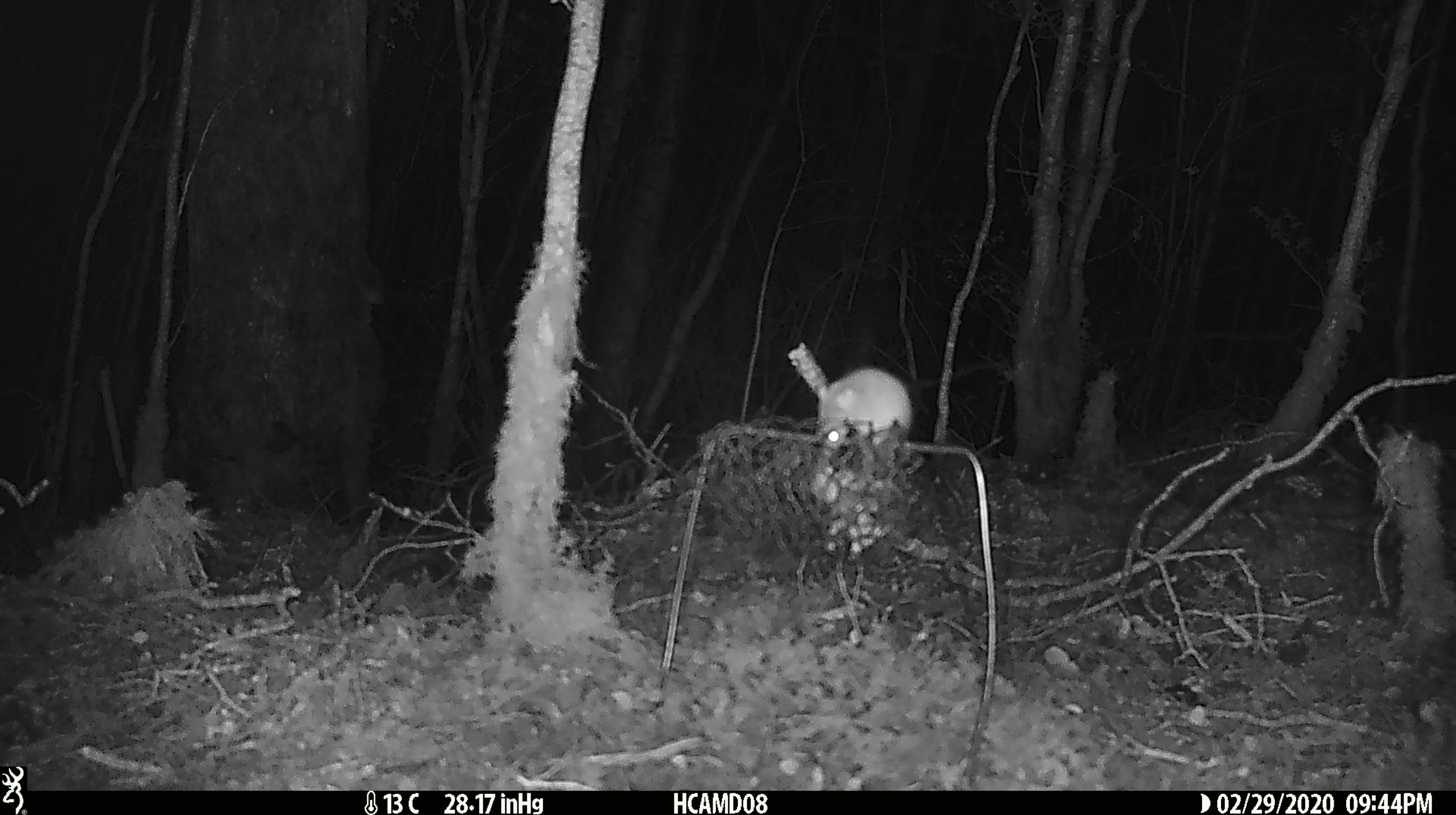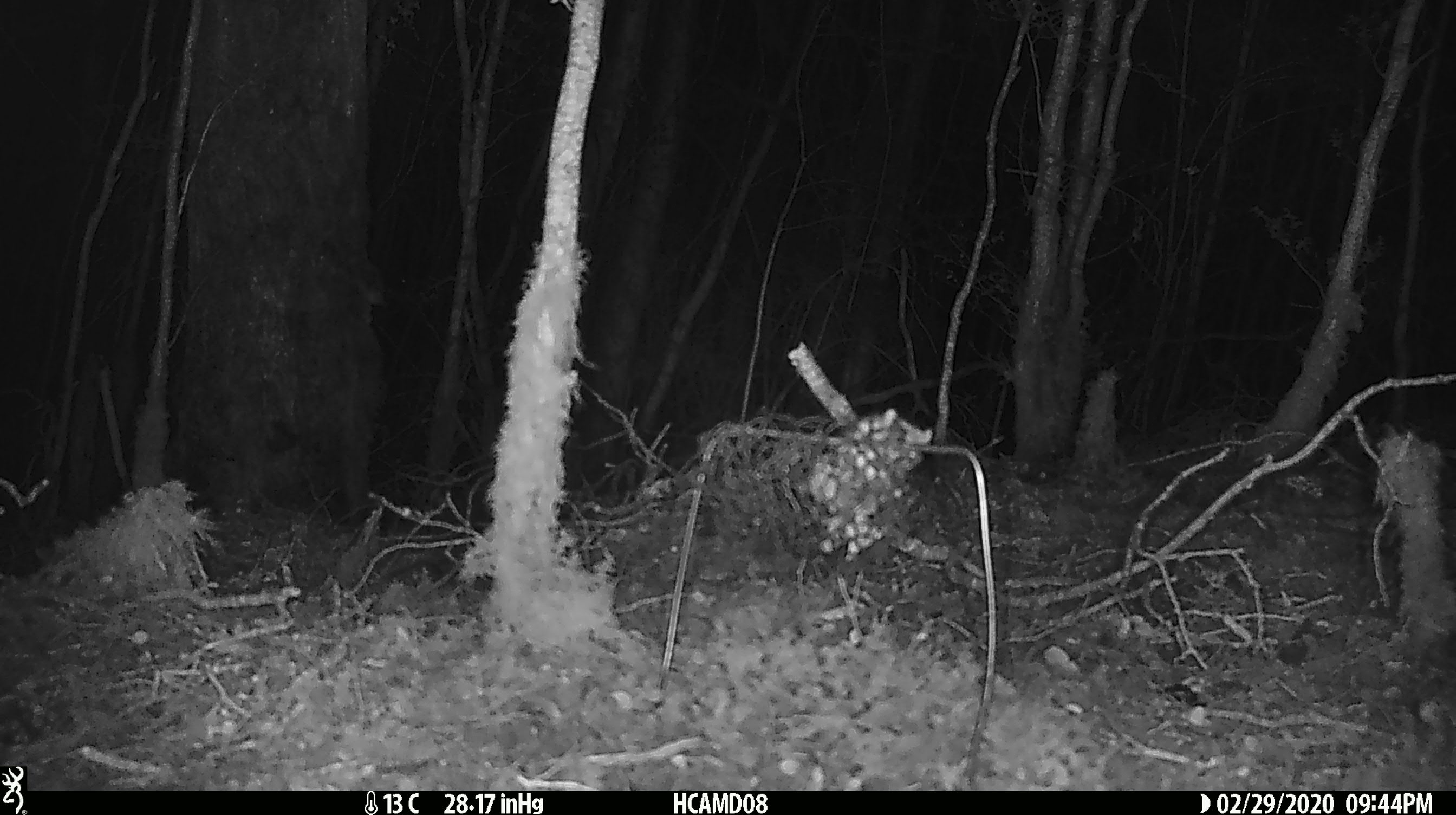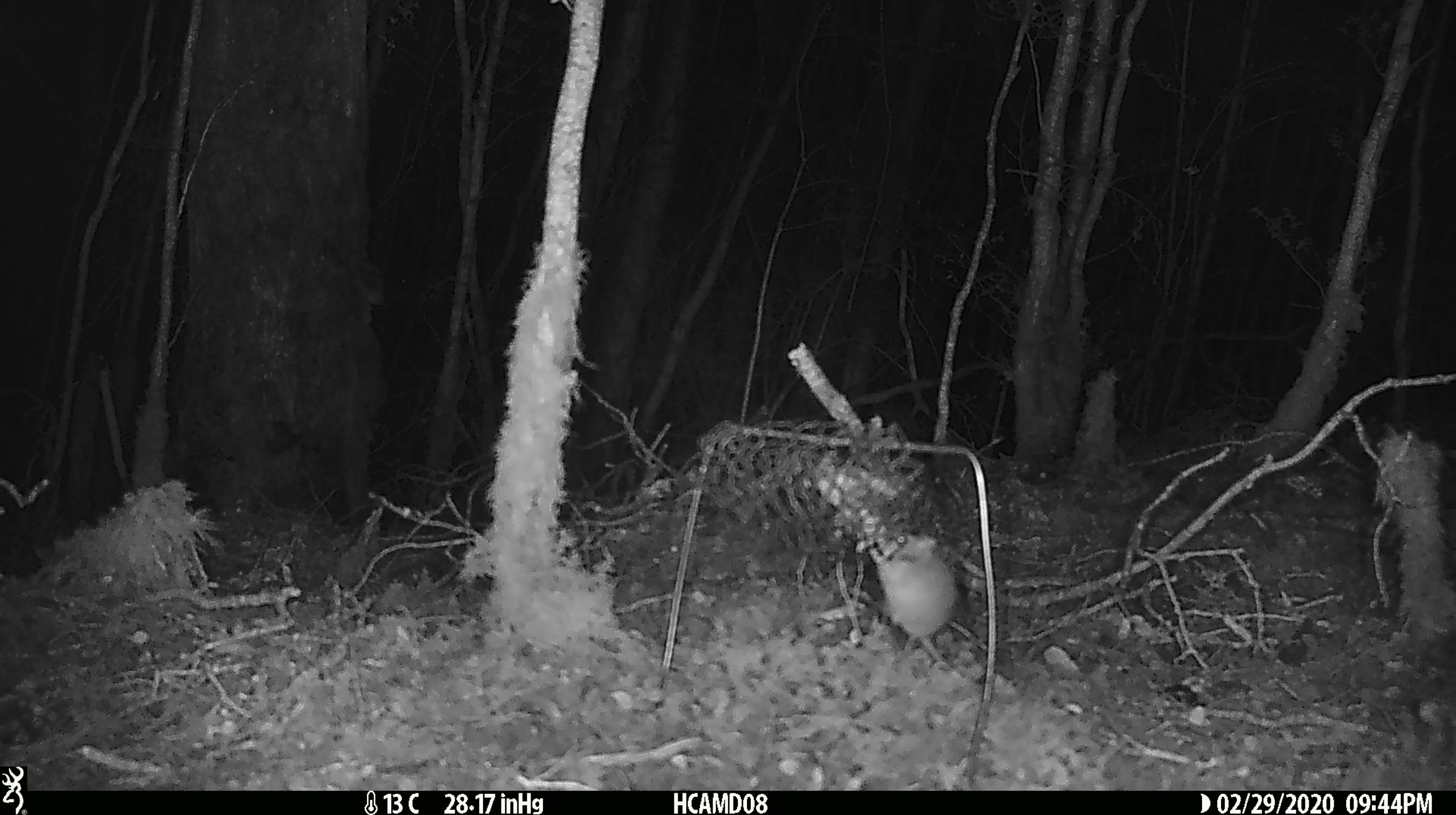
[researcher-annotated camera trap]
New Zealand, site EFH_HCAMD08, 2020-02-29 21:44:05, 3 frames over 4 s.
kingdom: Animalia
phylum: Chordata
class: Mammalia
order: Rodentia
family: Muridae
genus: Mus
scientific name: Mus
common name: mouse